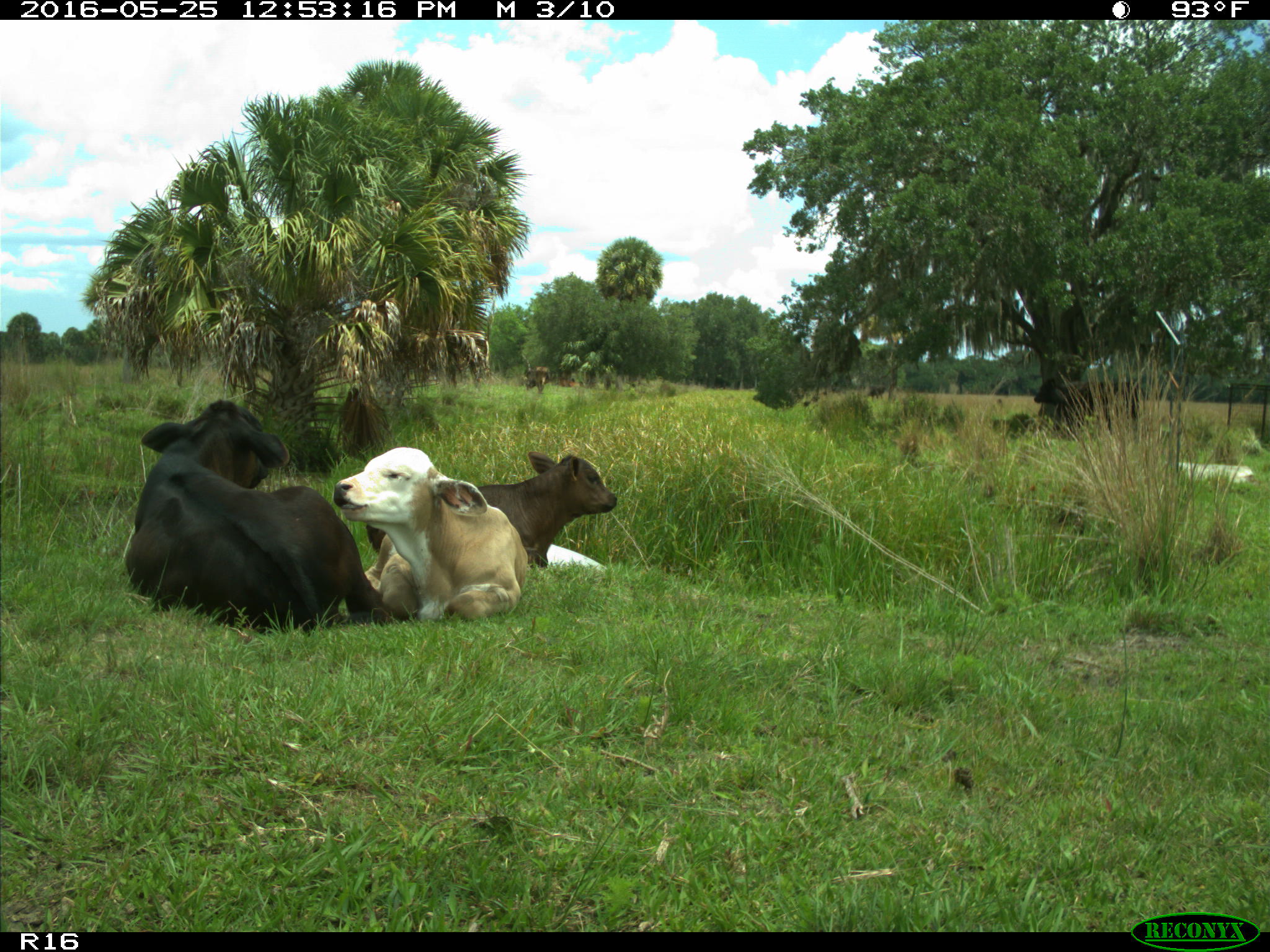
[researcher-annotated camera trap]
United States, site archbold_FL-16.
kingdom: Animalia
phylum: Chordata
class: Mammalia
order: Artiodactyla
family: Bovidae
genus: Bos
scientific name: Bos taurus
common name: domestic cow